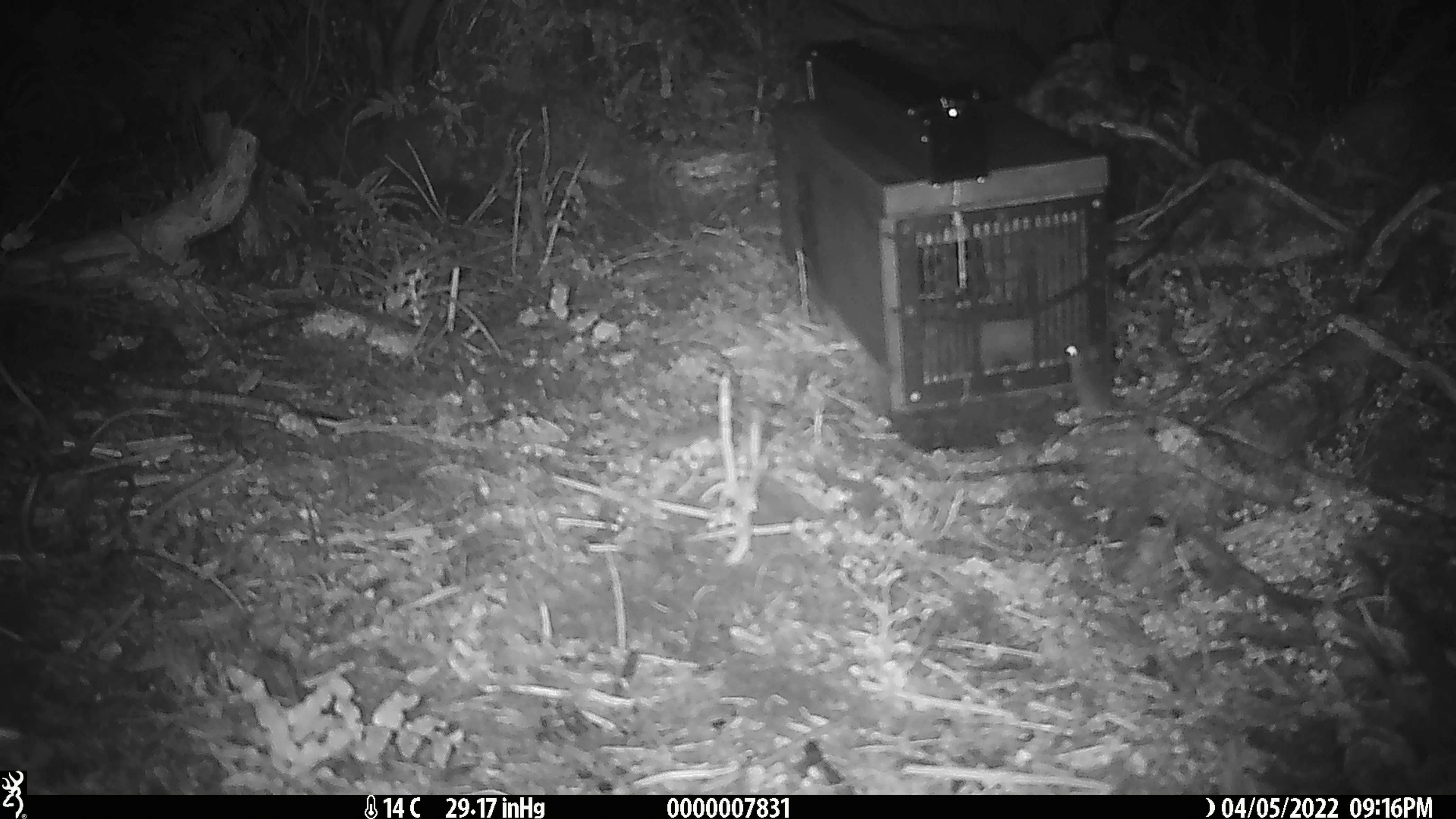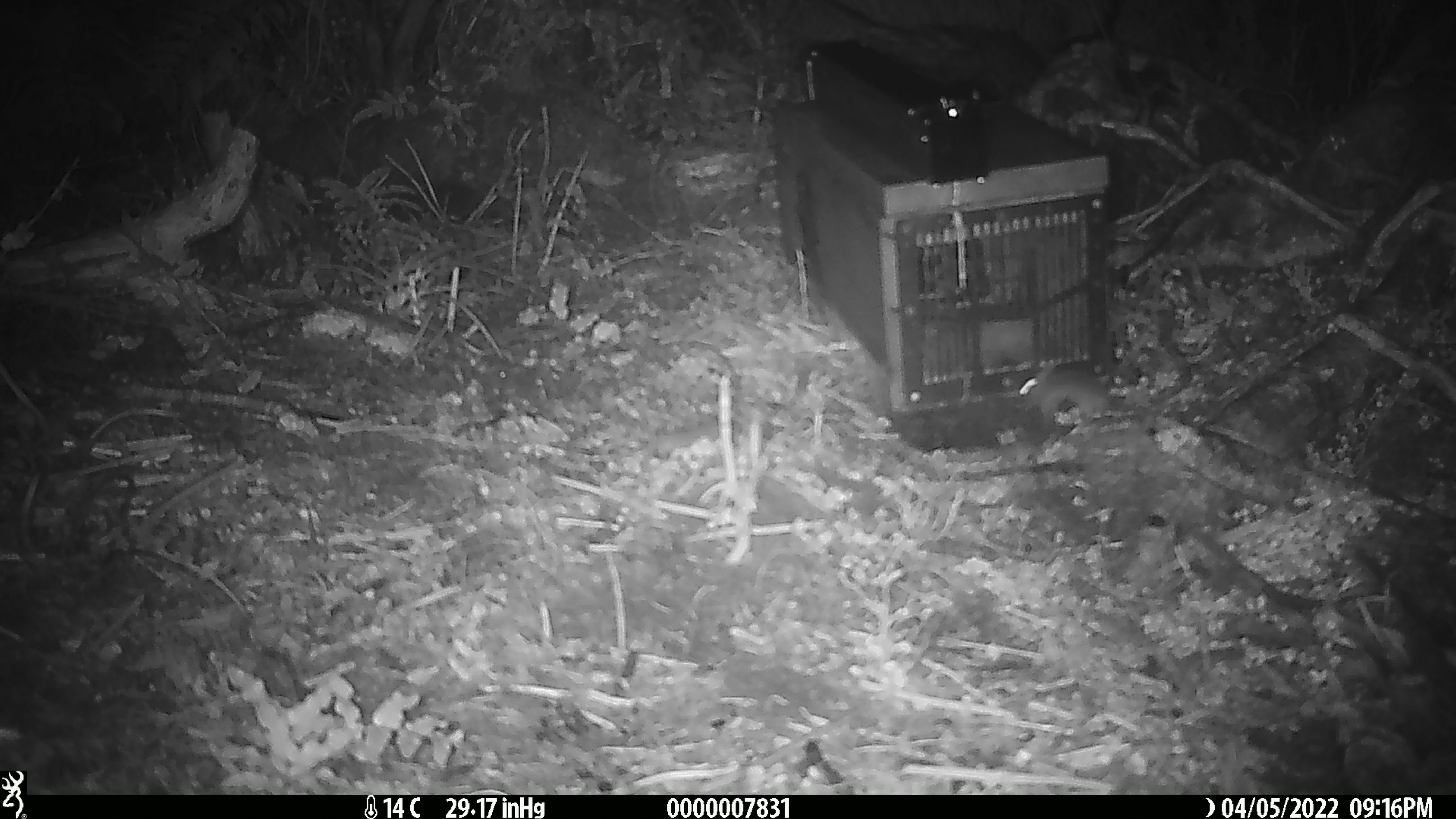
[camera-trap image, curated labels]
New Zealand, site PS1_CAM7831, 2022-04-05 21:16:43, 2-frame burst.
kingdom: Animalia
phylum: Chordata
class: Mammalia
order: Rodentia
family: Muridae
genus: Mus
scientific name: Mus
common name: mouse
Mouse (Mus).